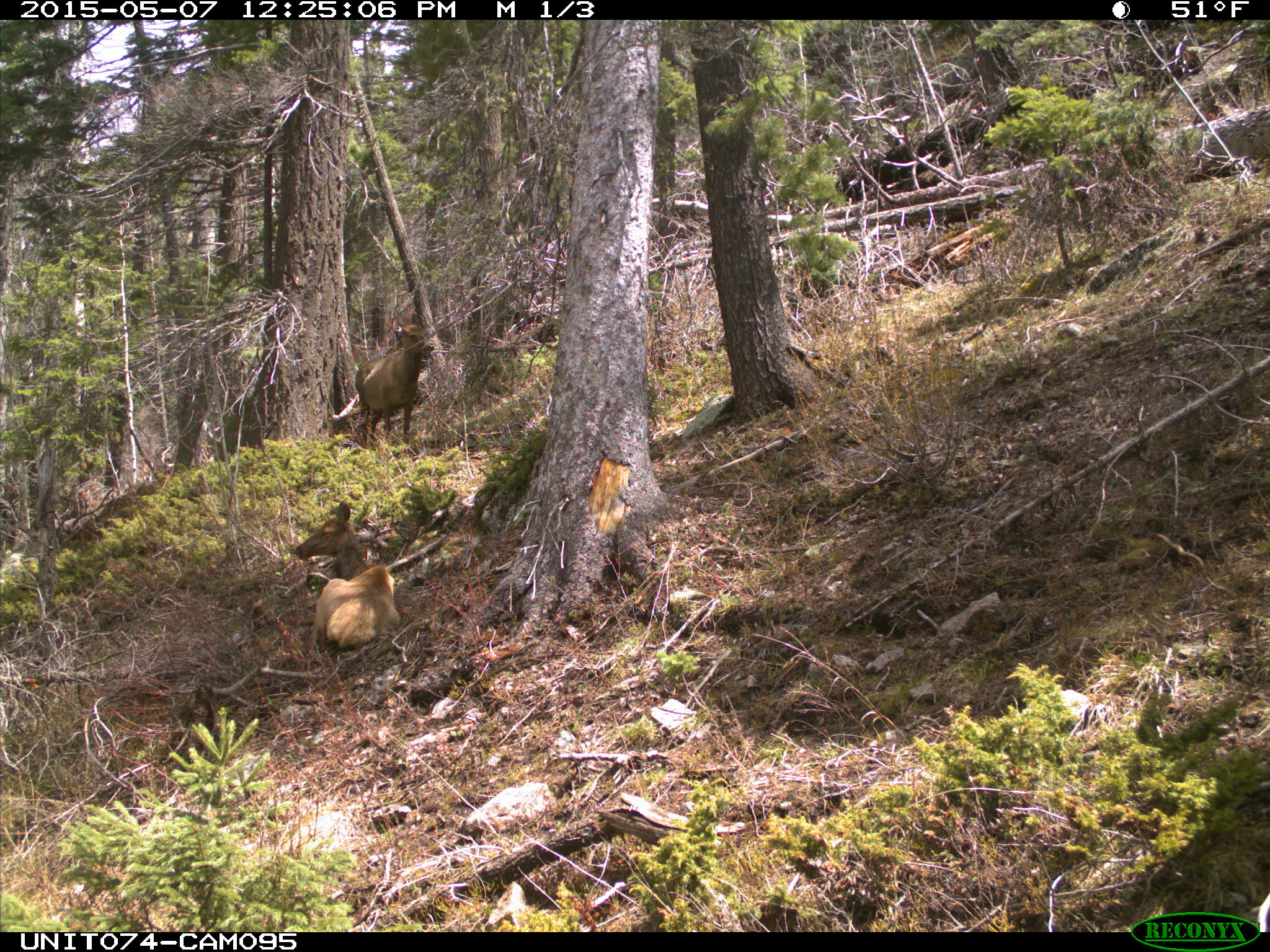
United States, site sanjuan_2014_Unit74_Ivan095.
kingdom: Animalia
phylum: Chordata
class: Mammalia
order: Artiodactyla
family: Cervidae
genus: Cervus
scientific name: Cervus elaphus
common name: red deer